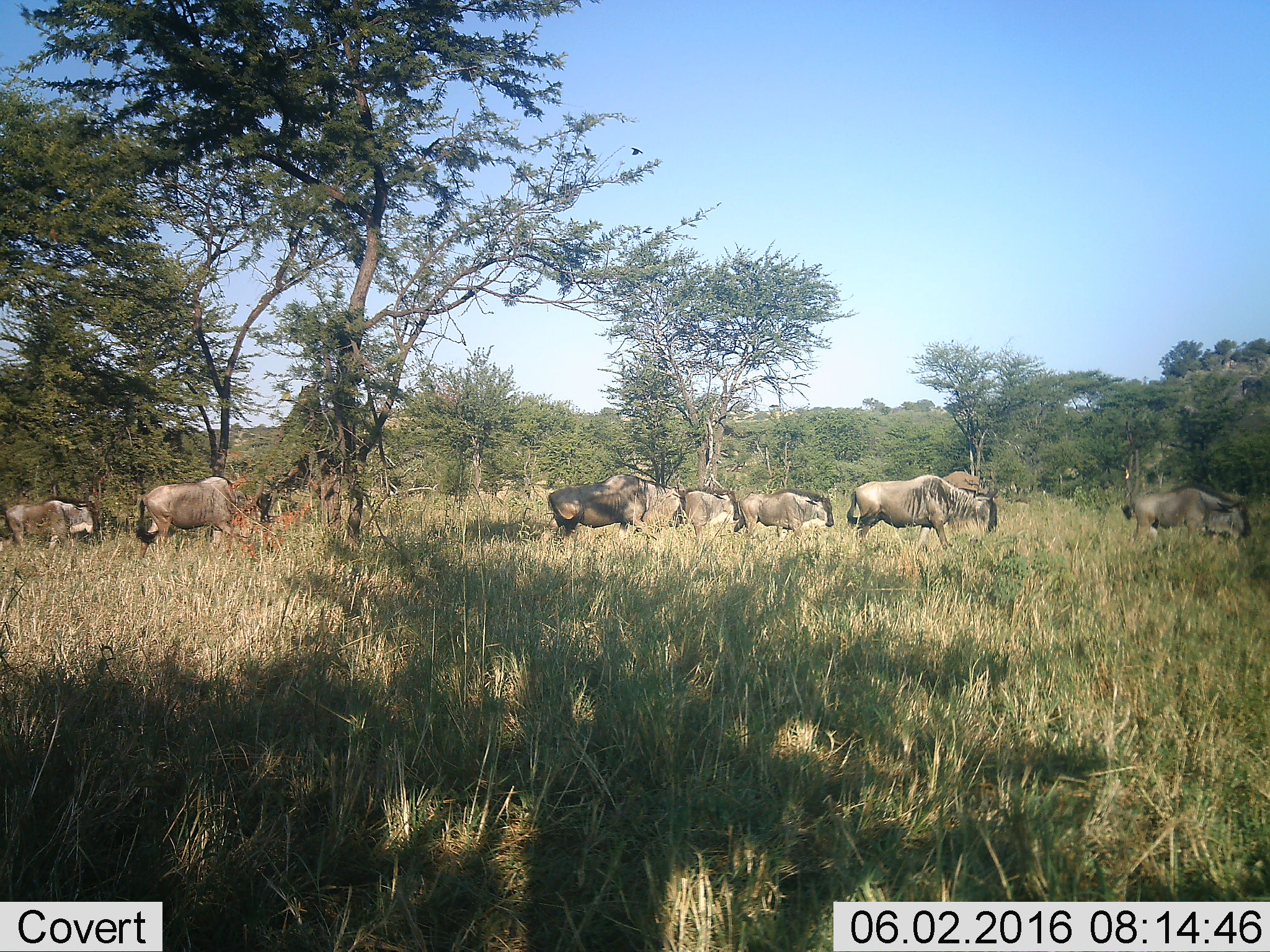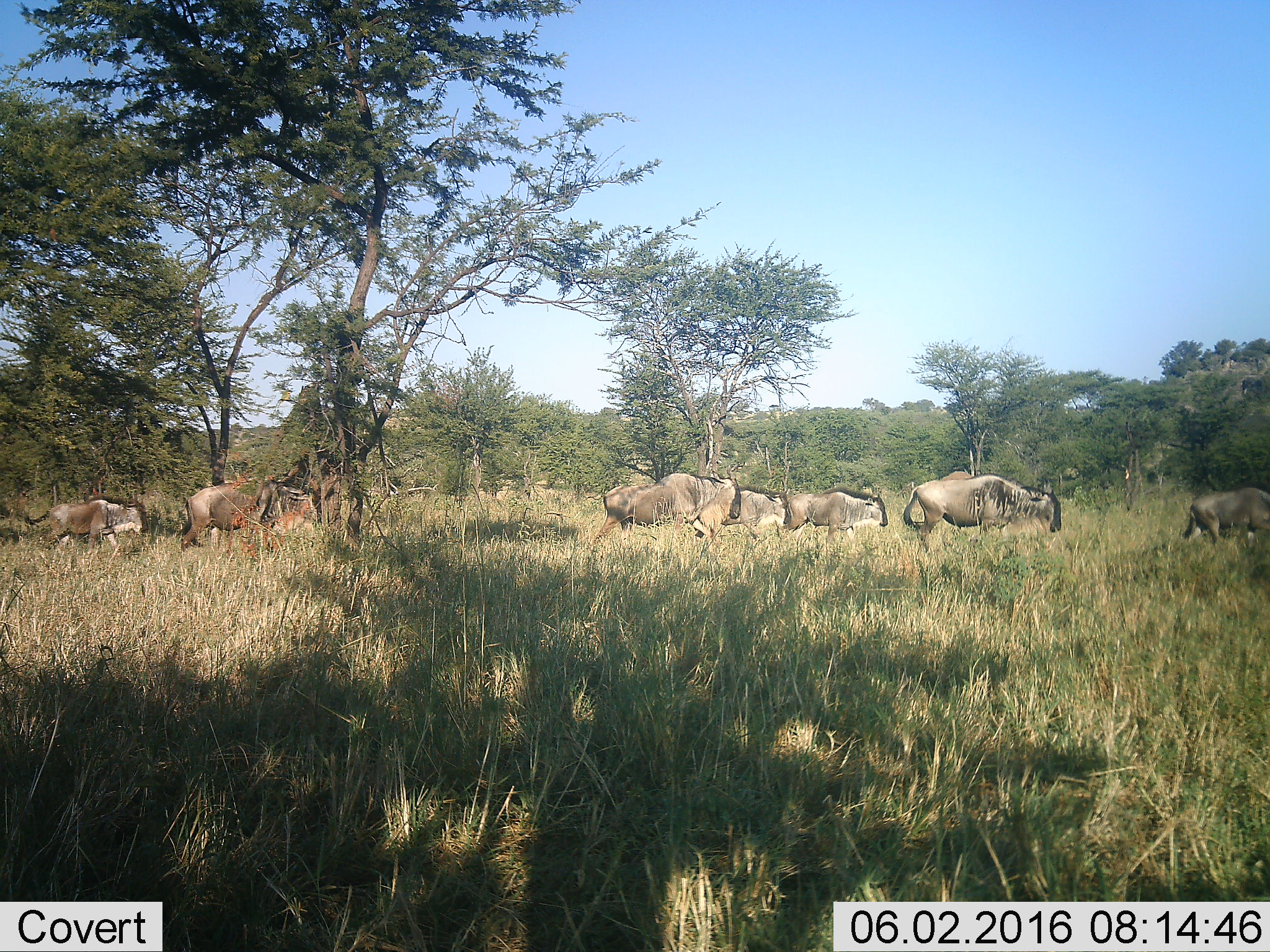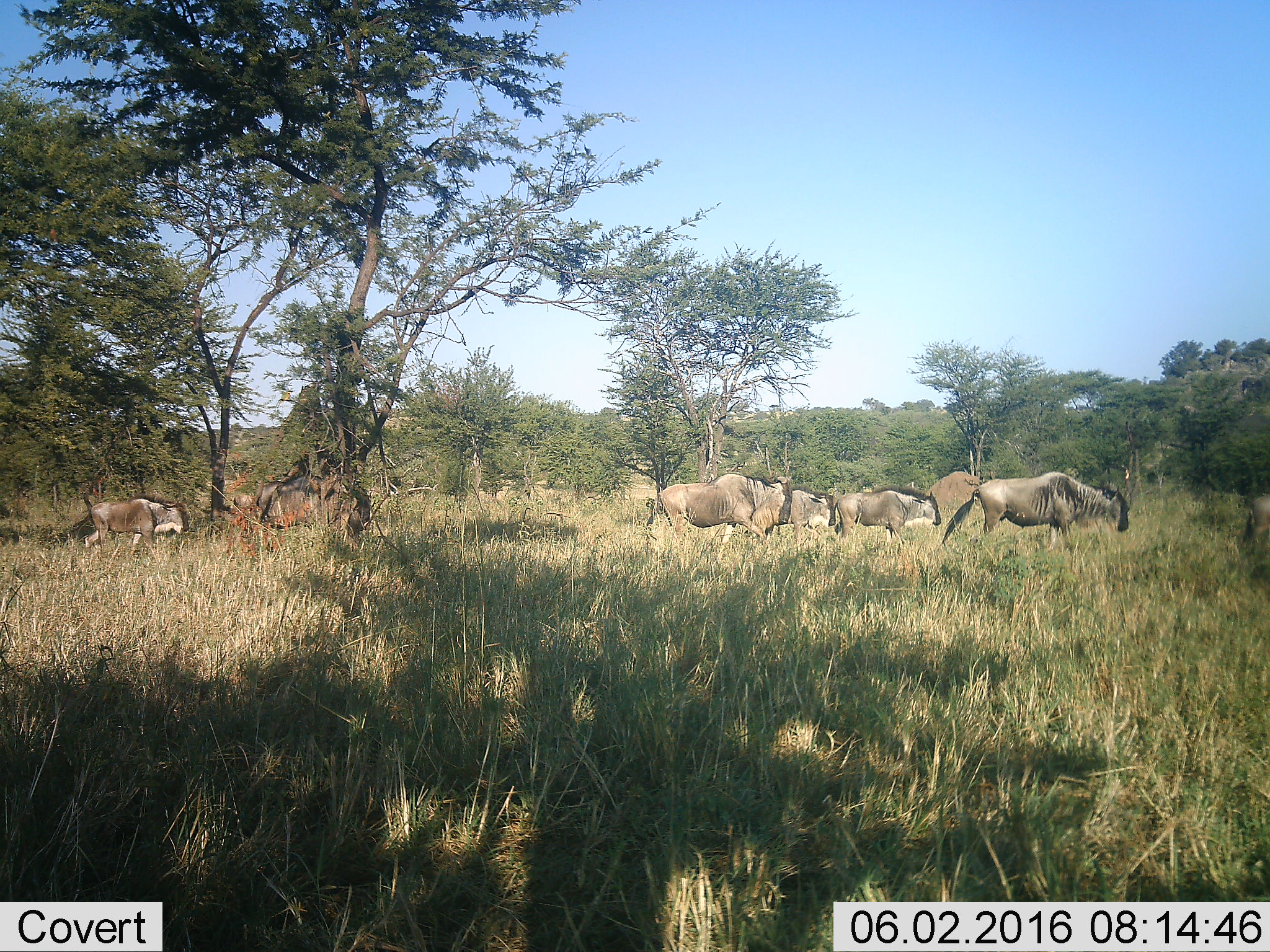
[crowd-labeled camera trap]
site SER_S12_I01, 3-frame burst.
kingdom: Animalia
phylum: Chordata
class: Mammalia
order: Artiodactyla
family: Bovidae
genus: Connochaetes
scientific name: Connochaetes taurinus taurinus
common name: blue wildebeest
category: wildebeestblue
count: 7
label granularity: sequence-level